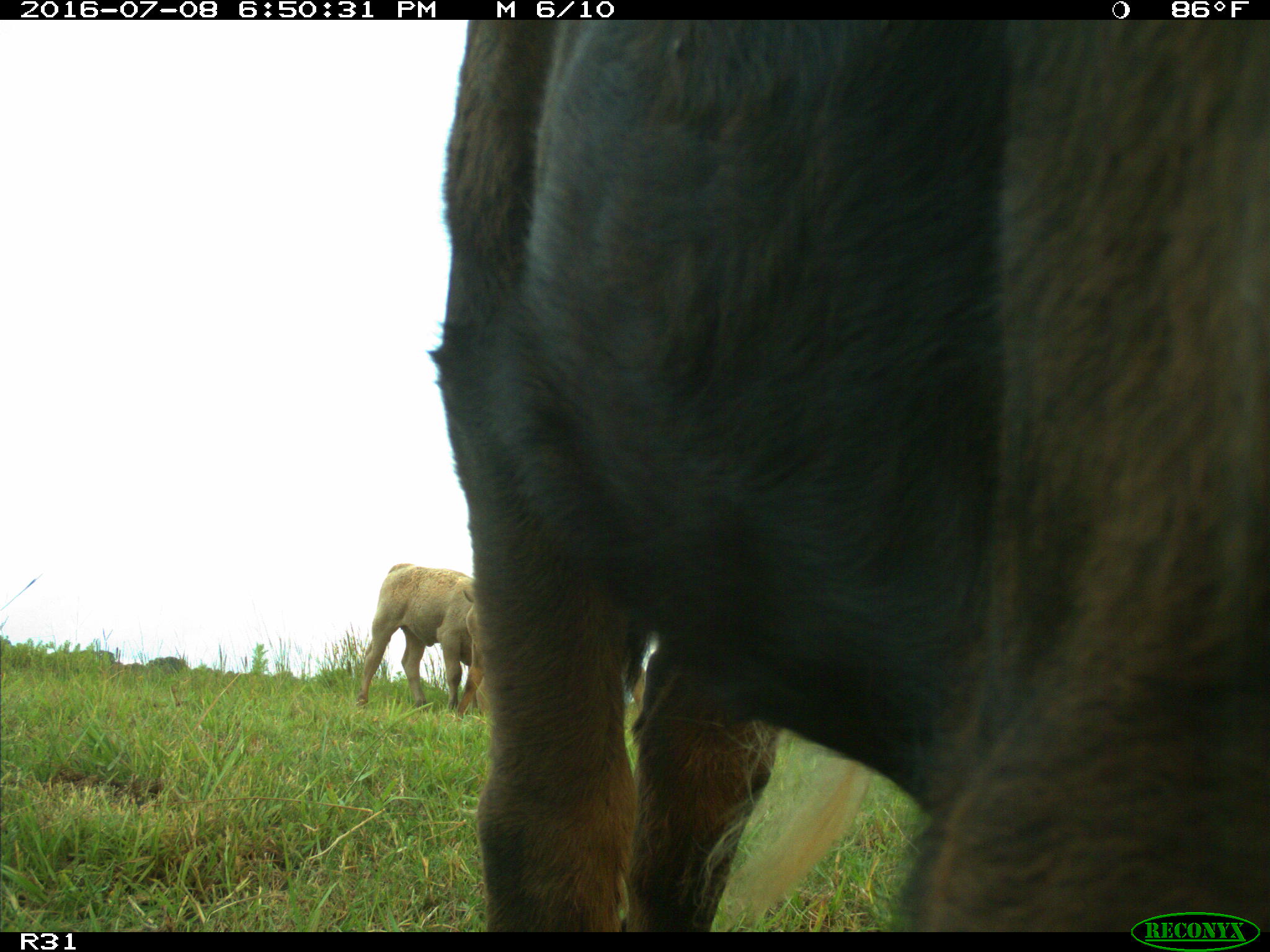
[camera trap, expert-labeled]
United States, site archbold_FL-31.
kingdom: Animalia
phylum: Chordata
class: Mammalia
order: Artiodactyla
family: Bovidae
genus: Bos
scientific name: Bos taurus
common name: domestic cow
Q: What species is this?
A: Bos taurus (domestic cow).